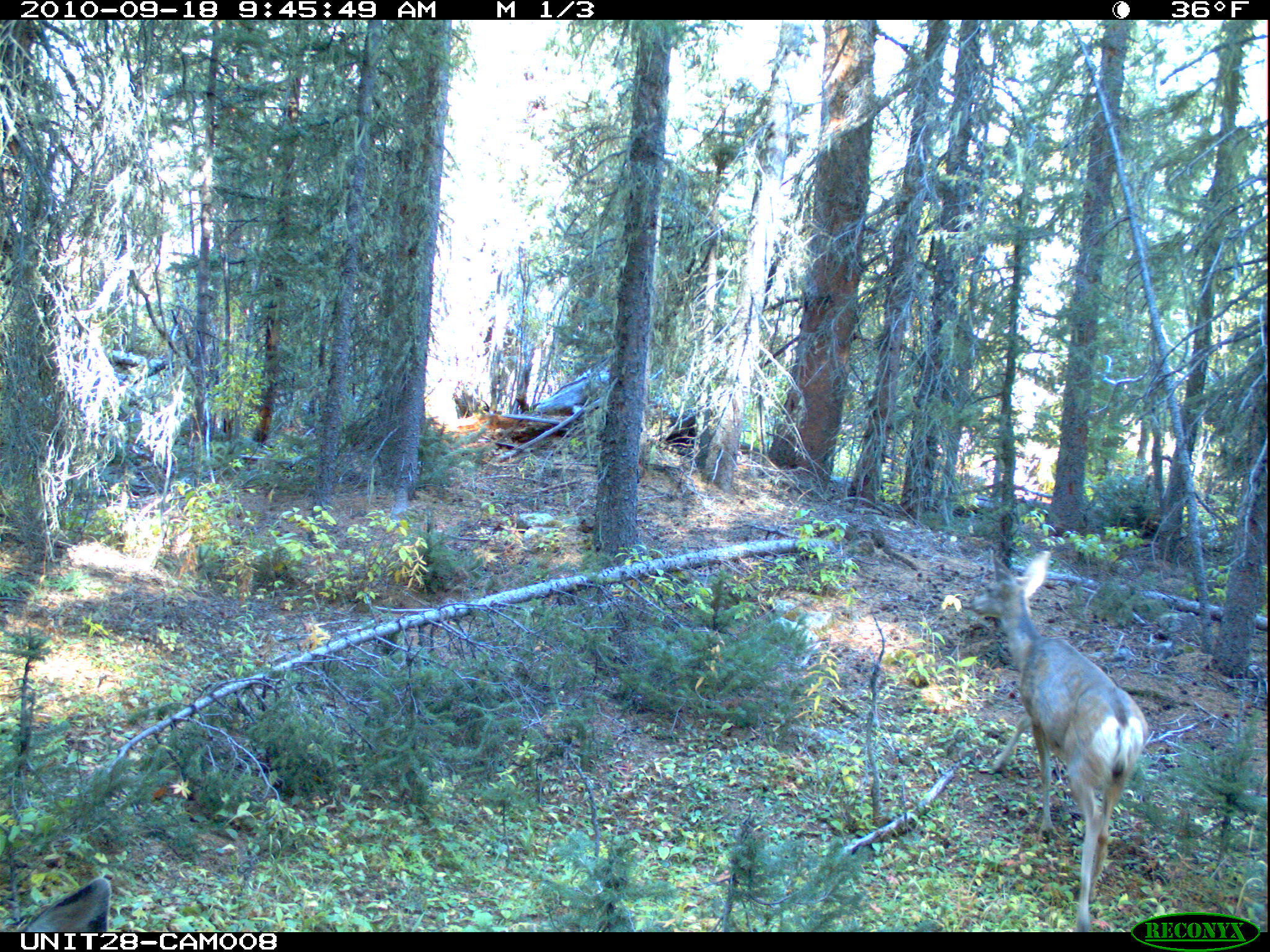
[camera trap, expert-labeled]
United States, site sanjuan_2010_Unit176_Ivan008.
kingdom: Animalia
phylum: Chordata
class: Mammalia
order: Artiodactyla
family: Cervidae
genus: Odocoileus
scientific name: Odocoileus hemionus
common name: mule deer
Odocoileus hemionus (mule deer).